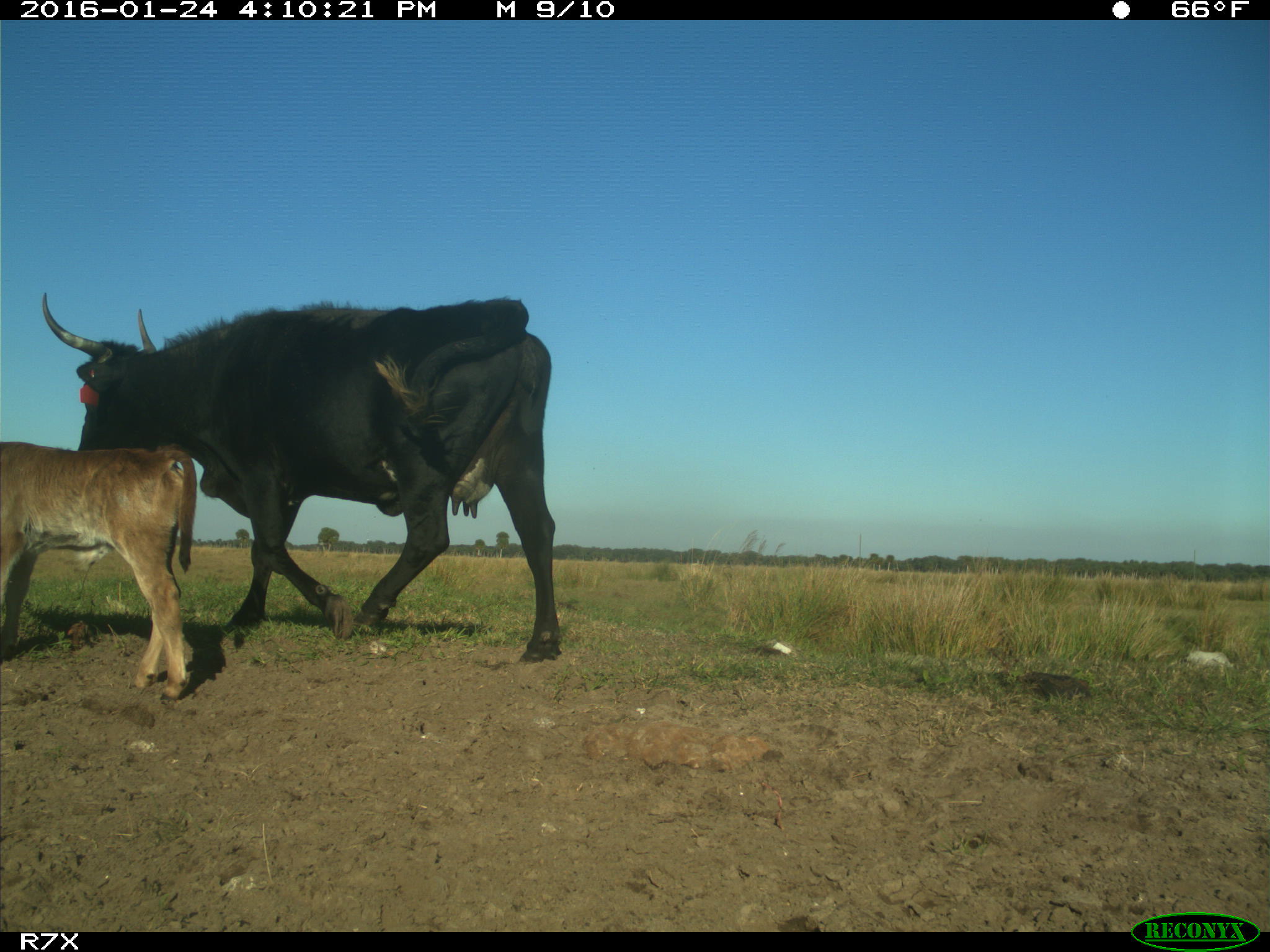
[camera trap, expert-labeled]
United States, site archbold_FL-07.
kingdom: Animalia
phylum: Chordata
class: Mammalia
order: Artiodactyla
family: Bovidae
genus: Bos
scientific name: Bos taurus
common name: domestic cow